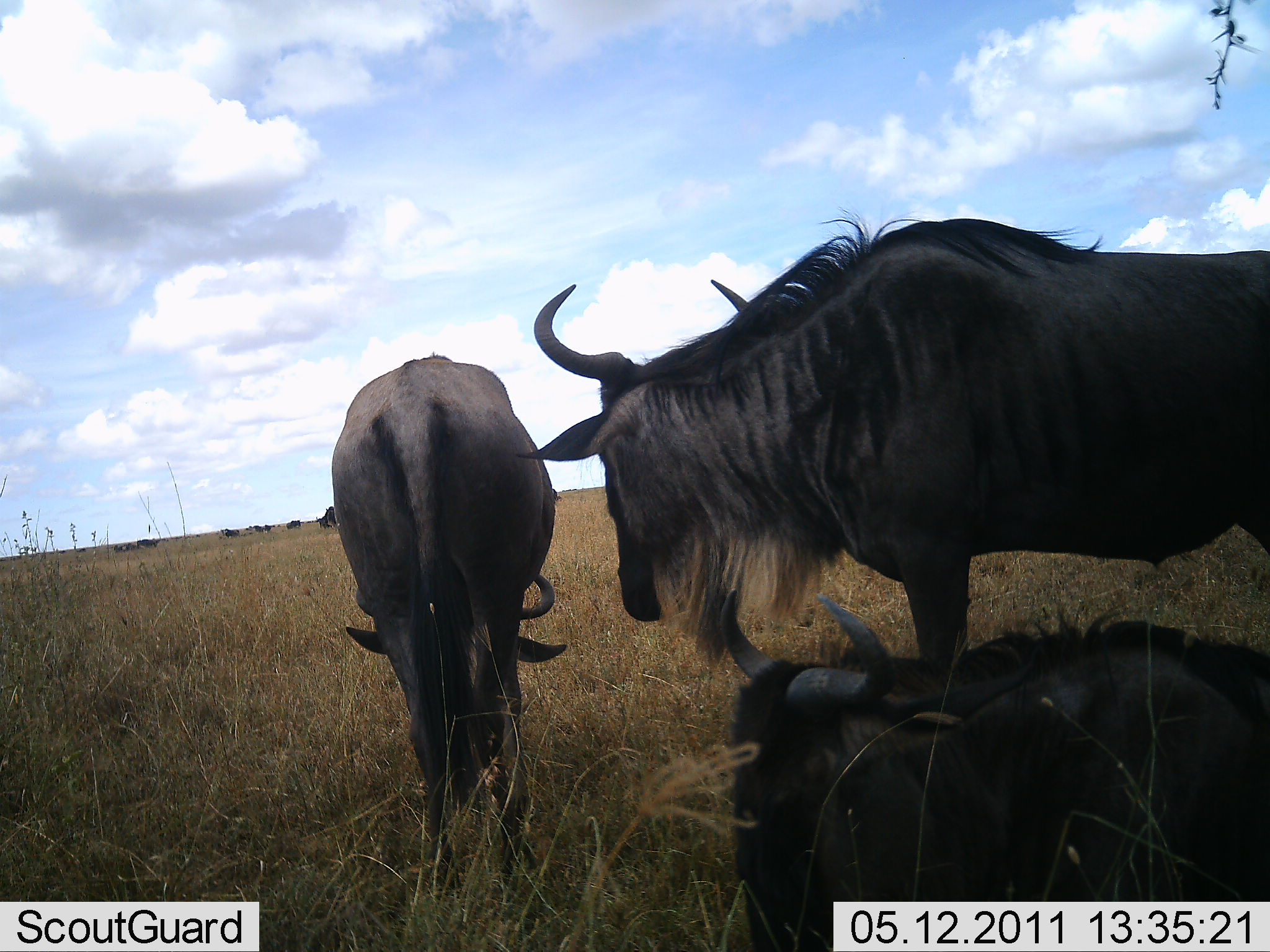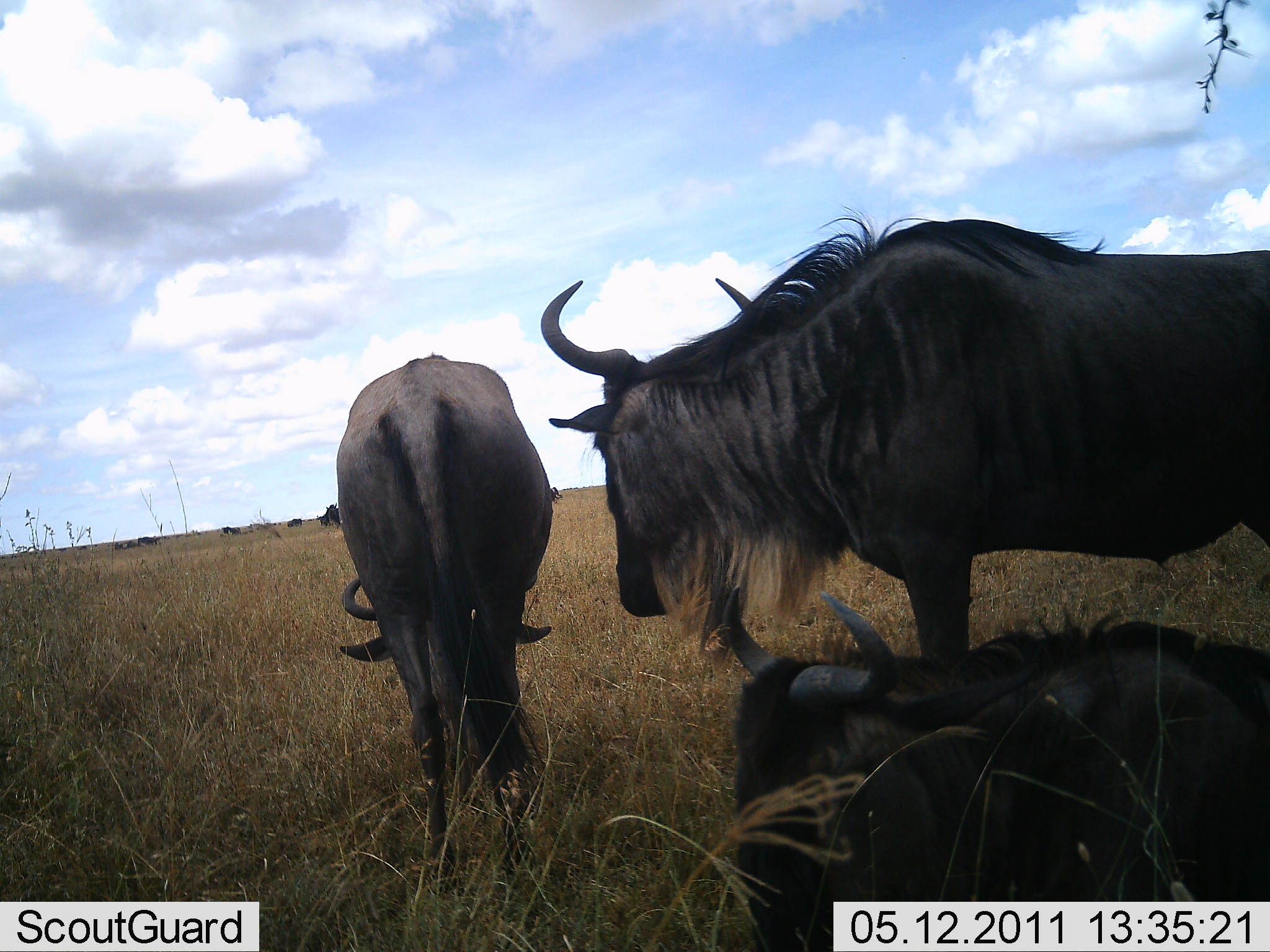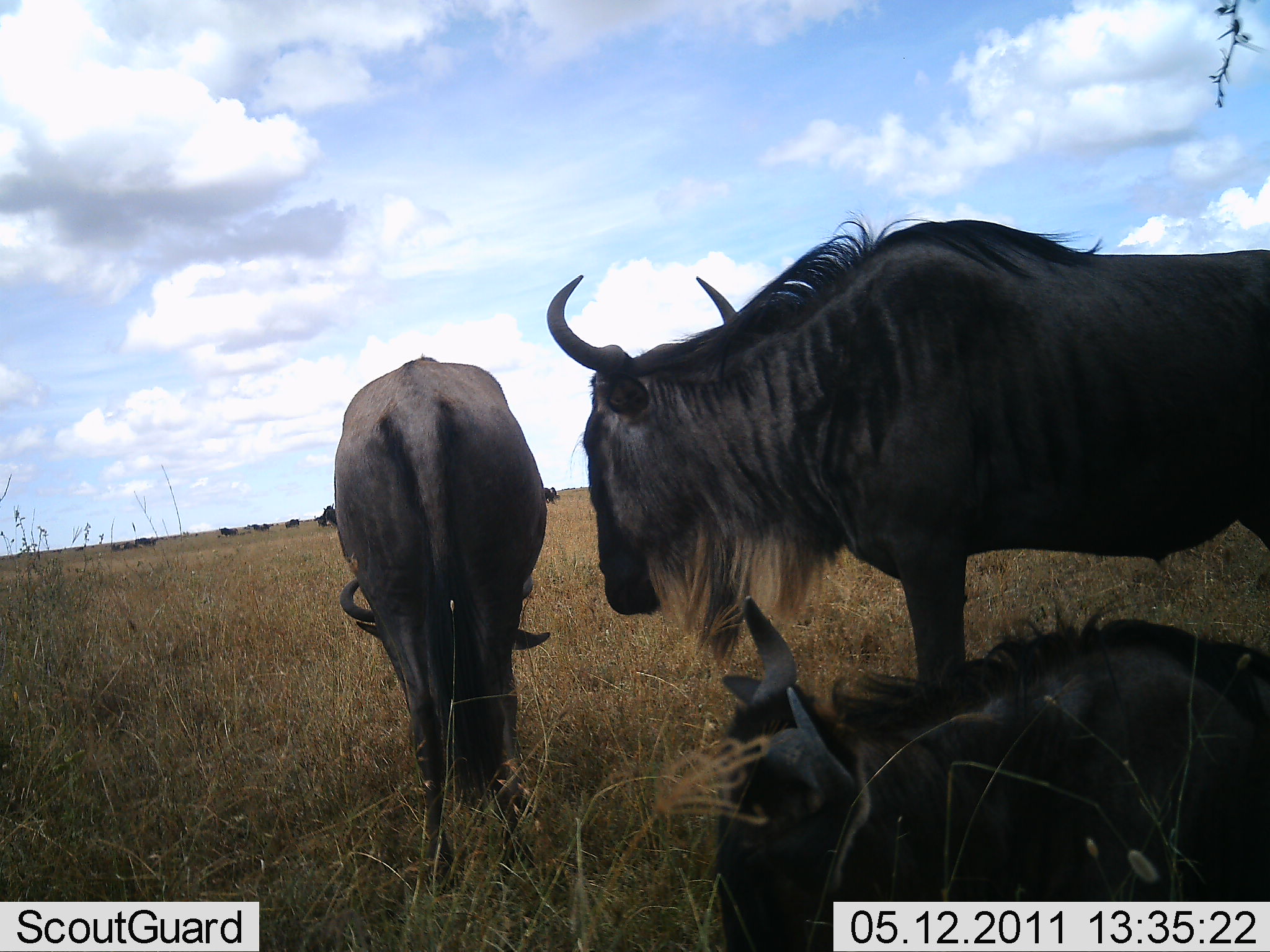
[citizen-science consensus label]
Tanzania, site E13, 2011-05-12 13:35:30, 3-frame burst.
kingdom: Animalia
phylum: Chordata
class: Mammalia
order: Artiodactyla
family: Bovidae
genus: Connochaetes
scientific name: Connochaetes taurinus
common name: blue wildebeest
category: wildebeest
Wildebeest (blue wildebeest) (Connochaetes taurinus), count 3. Behavior (volunteer vote fractions): standing 80%, resting 100%, moving 7%, interacting 0%. Young present (vote fraction): 0%. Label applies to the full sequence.